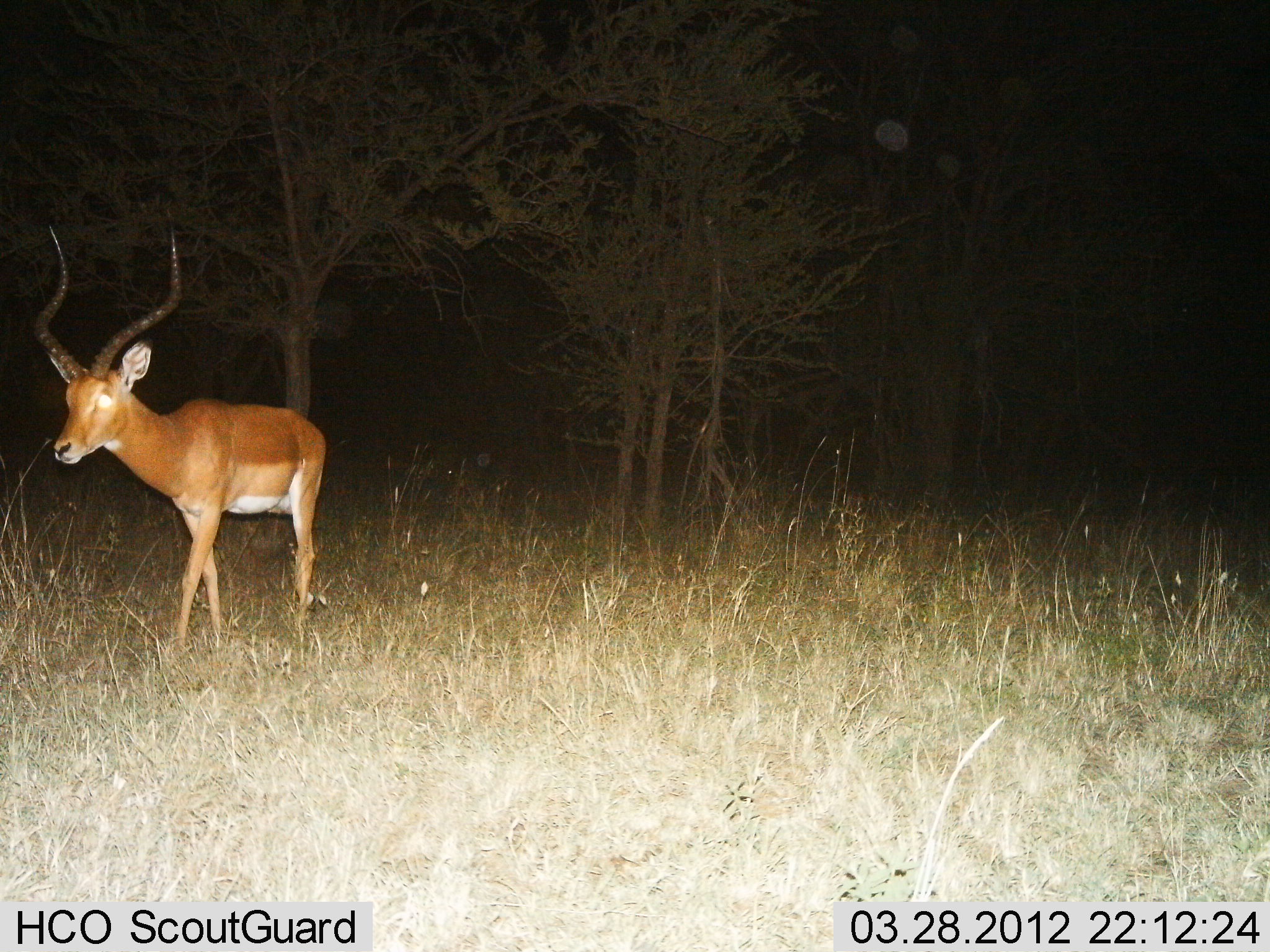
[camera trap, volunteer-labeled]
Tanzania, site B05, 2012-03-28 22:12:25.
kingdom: Animalia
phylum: Chordata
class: Mammalia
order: Artiodactyla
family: Bovidae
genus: Aepyceros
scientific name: Aepyceros melampus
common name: impala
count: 1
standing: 46%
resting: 0%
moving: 54%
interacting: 0%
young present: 0%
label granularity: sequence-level